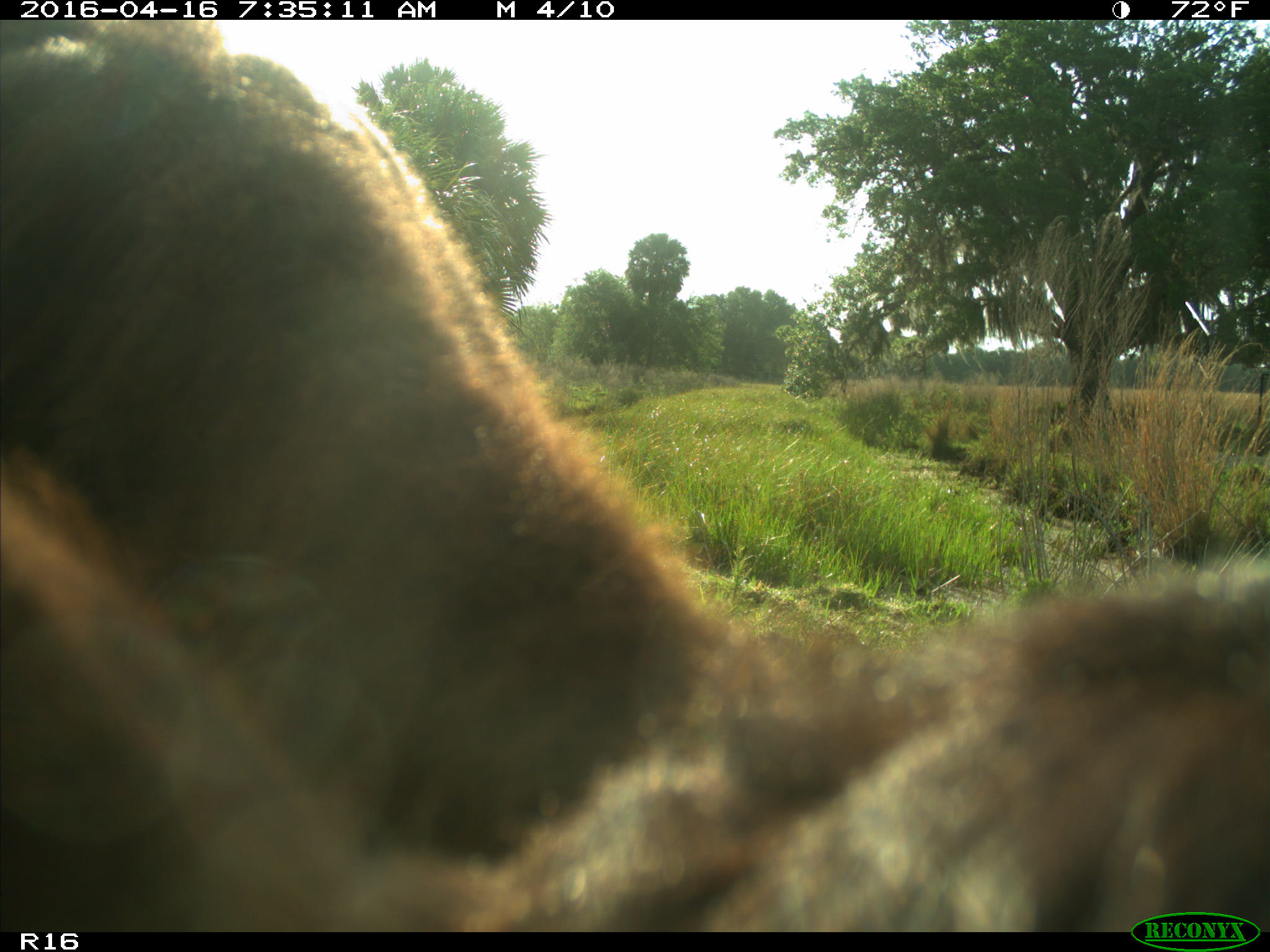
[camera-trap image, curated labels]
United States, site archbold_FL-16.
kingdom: Animalia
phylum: Chordata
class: Mammalia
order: Artiodactyla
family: Bovidae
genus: Bos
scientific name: Bos taurus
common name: domestic cow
Bos taurus (domestic cow).